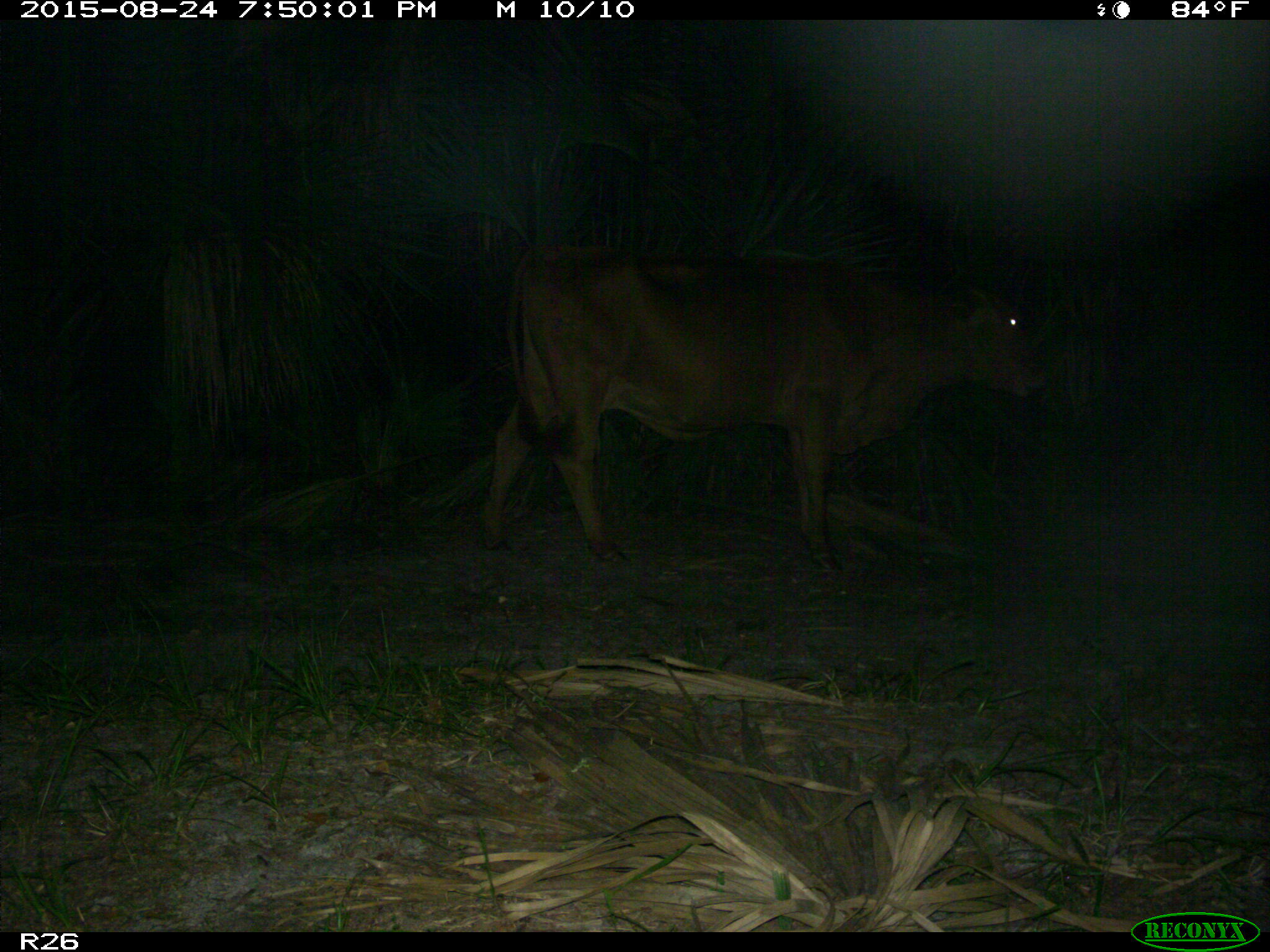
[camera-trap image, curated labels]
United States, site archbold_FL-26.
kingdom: Animalia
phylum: Chordata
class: Mammalia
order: Artiodactyla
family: Bovidae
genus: Bos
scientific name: Bos taurus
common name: domestic cow